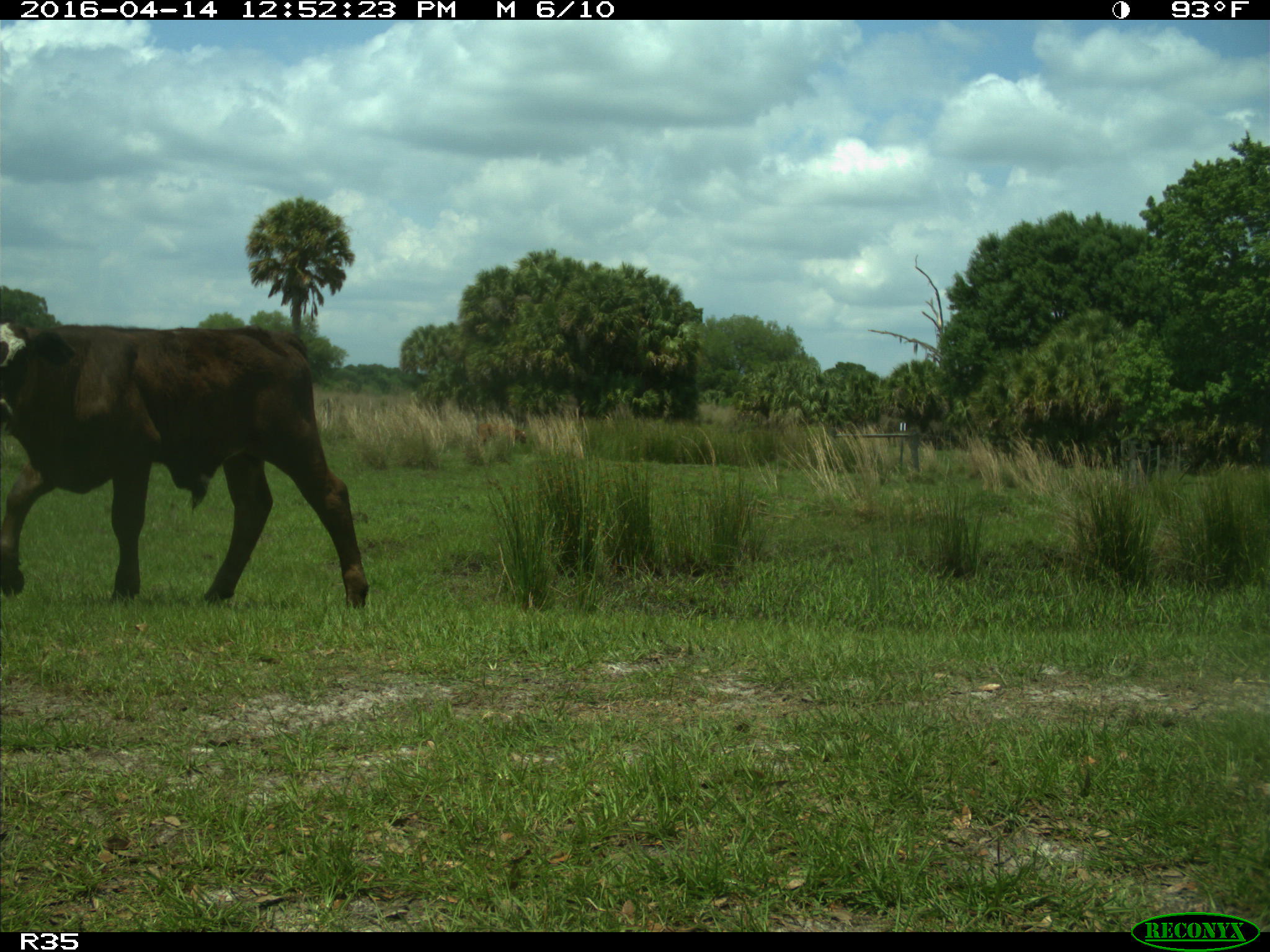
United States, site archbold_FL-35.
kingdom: Animalia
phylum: Chordata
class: Mammalia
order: Artiodactyla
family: Bovidae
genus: Bos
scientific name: Bos taurus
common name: domestic cow